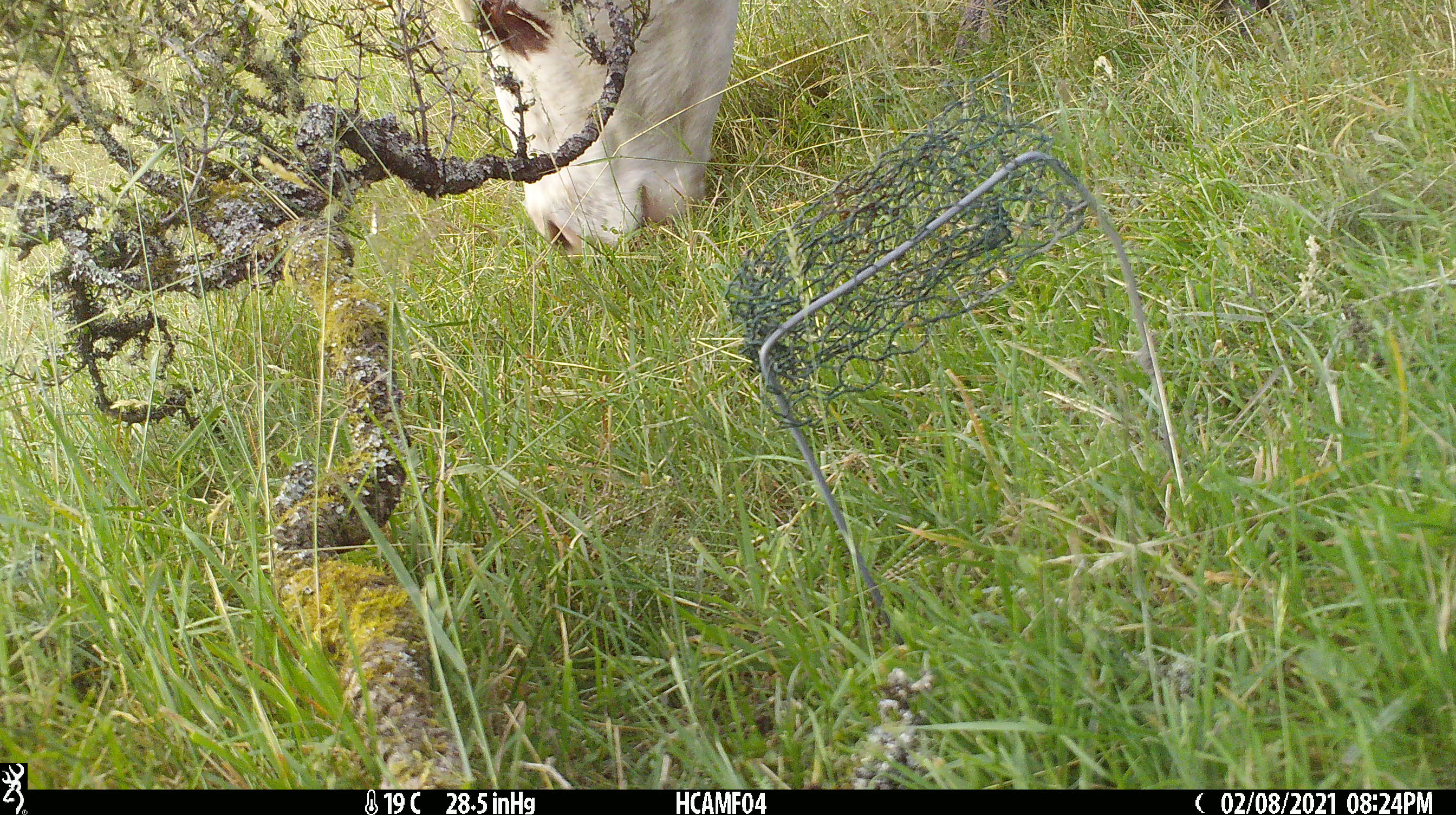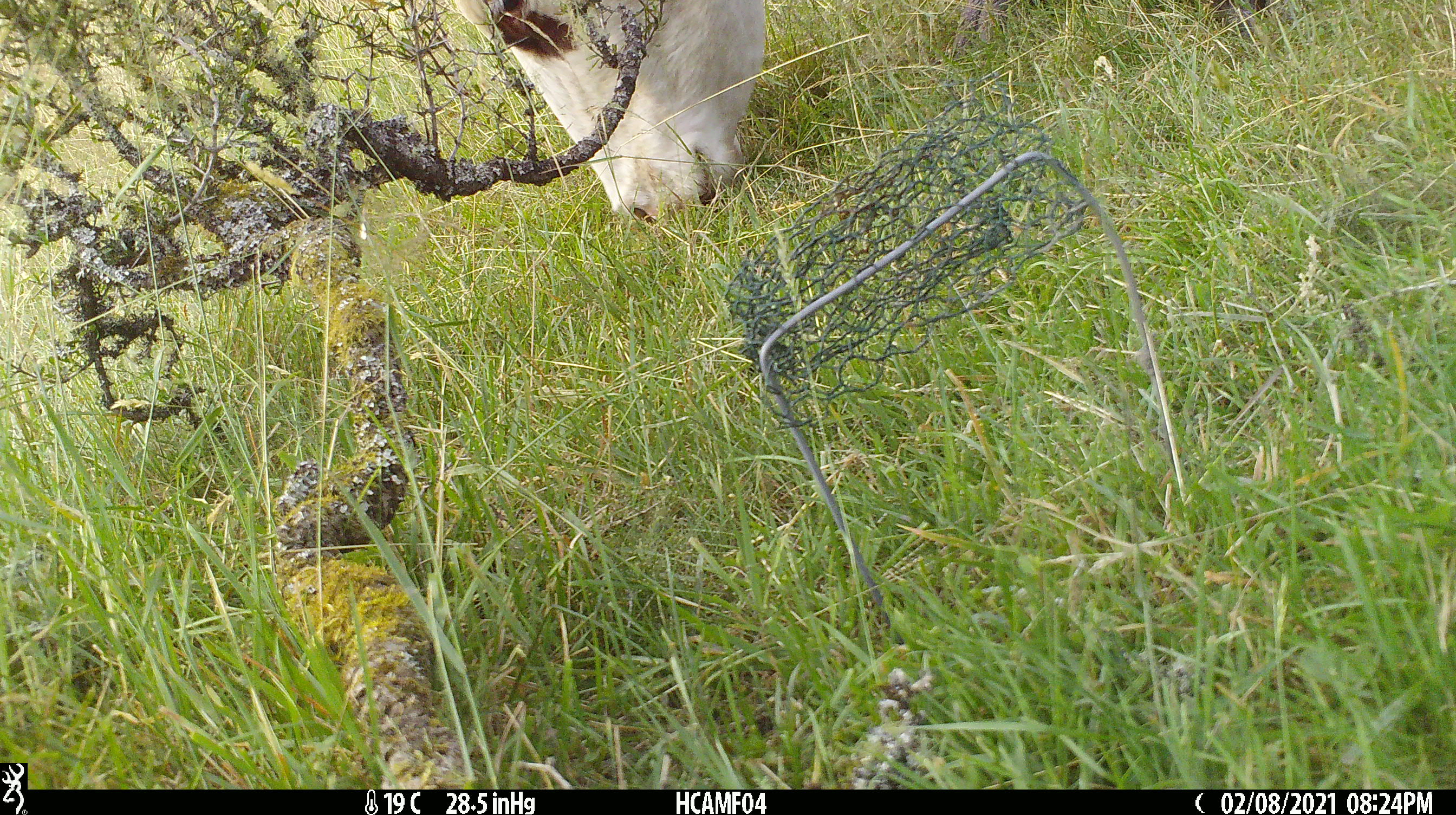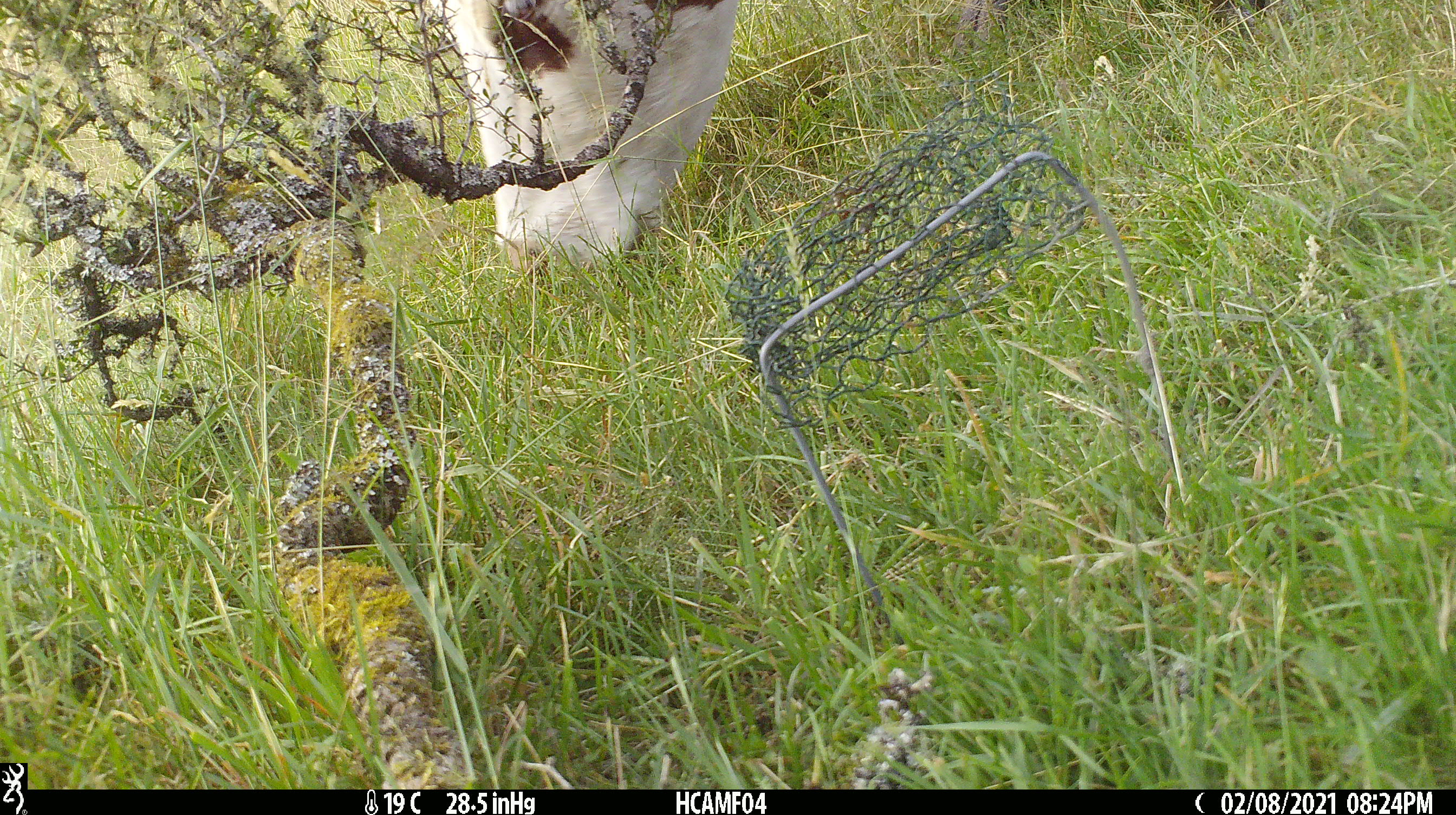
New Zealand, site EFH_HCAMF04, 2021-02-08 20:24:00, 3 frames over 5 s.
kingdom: Animalia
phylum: Chordata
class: Mammalia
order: Artiodactyla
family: Bovidae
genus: Bos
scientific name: Bos taurus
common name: domestic cow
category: cow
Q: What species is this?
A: Cow (domestic cow) (Bos taurus).